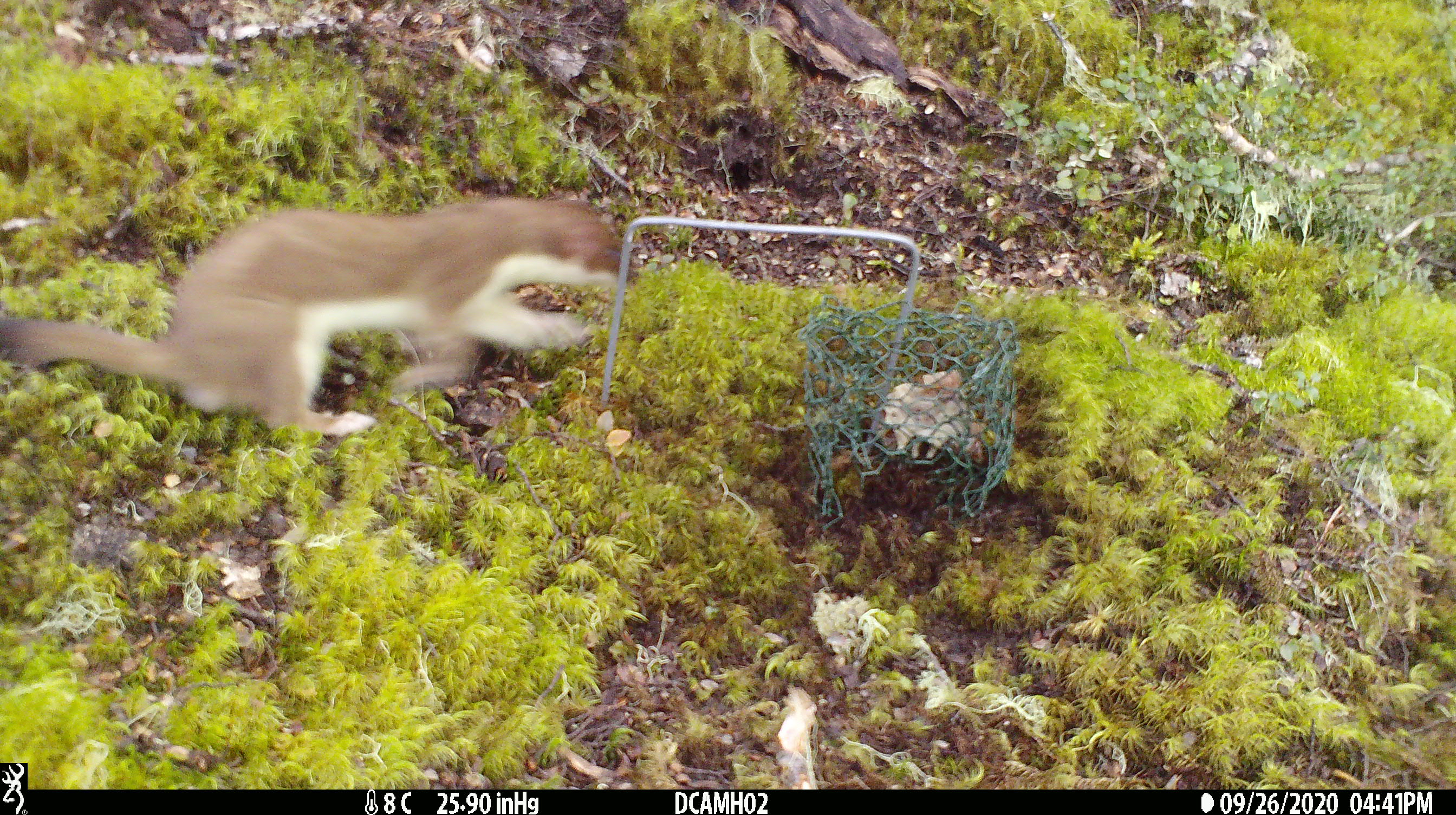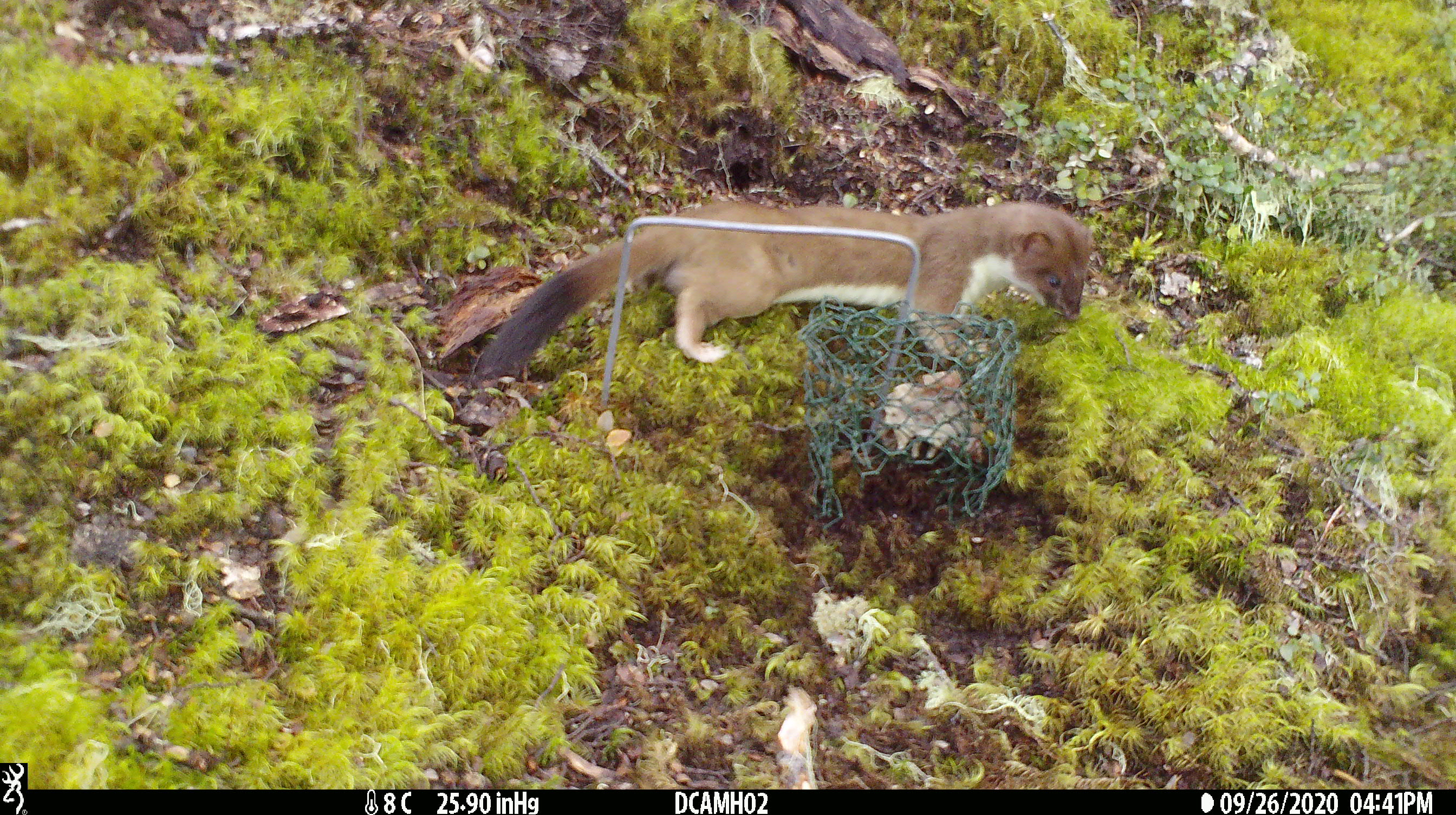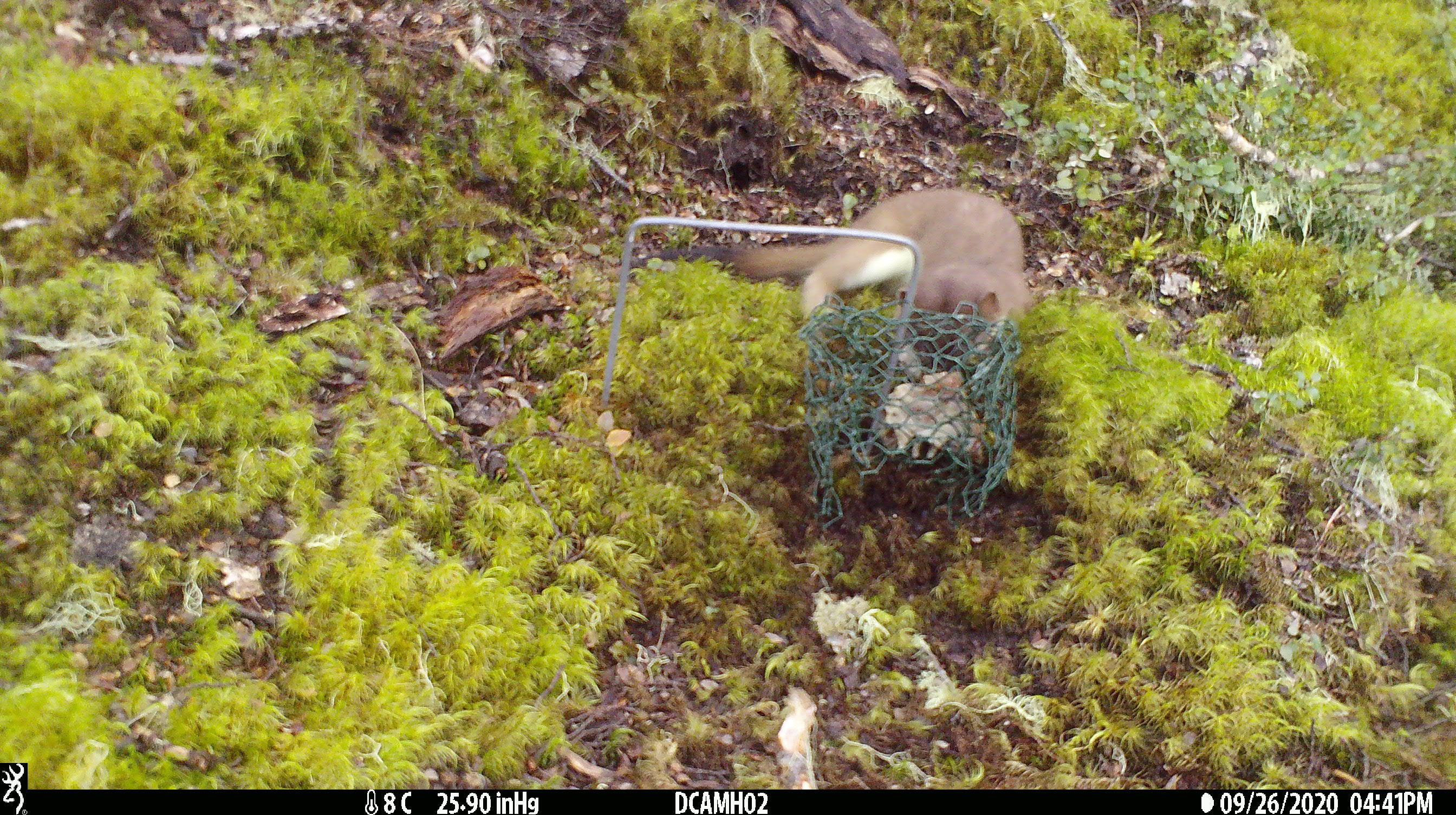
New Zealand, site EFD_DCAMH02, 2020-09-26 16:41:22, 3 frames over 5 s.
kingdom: Animalia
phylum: Chordata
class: Mammalia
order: Carnivora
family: Mustelidae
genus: Mustela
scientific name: Mustela erminea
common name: stoat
Stoat (Mustela erminea).